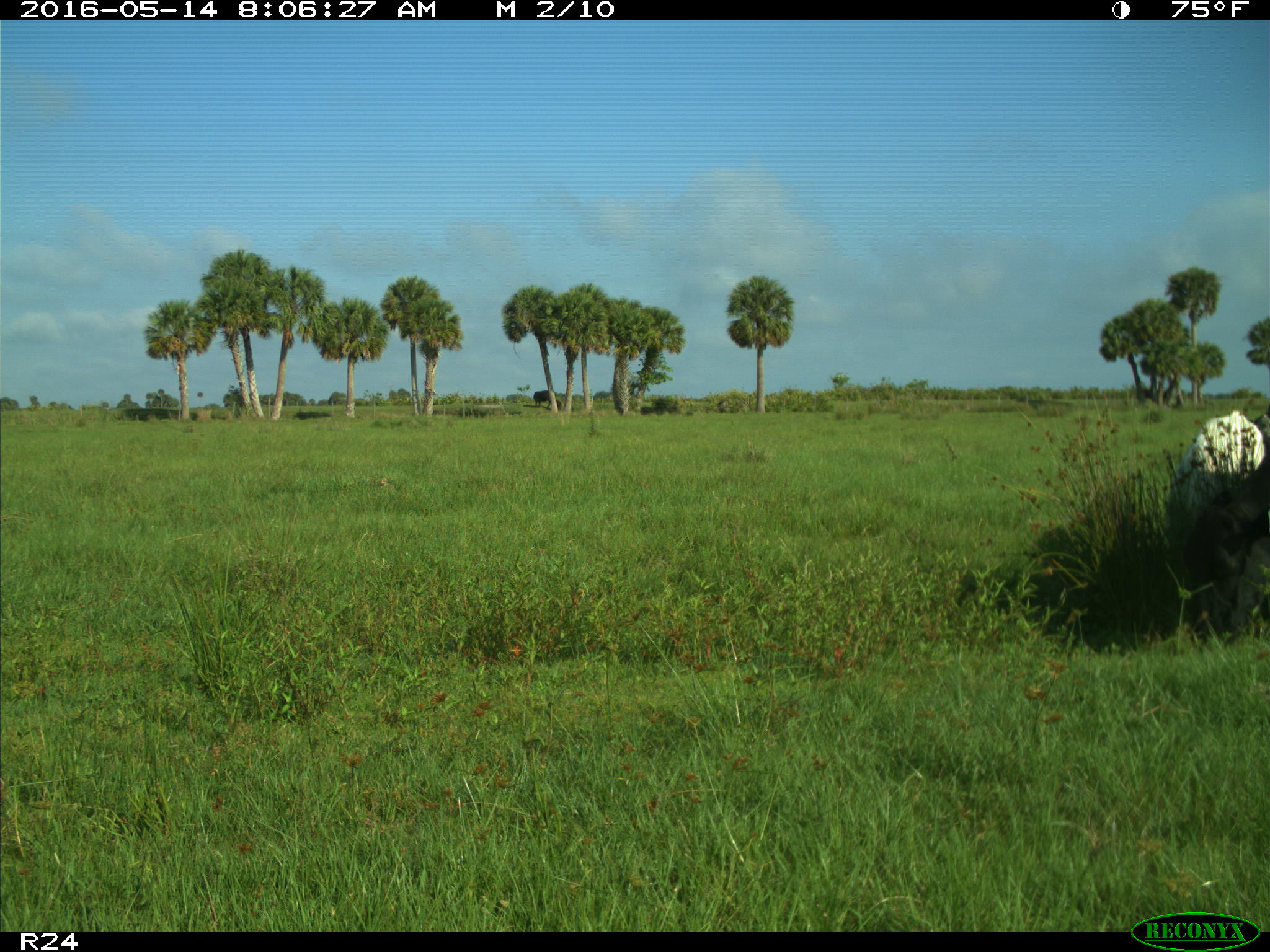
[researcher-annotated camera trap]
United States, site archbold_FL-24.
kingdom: Animalia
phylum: Chordata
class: Mammalia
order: Artiodactyla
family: Bovidae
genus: Bos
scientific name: Bos taurus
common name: domestic cow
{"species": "Bos taurus (domestic cow)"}